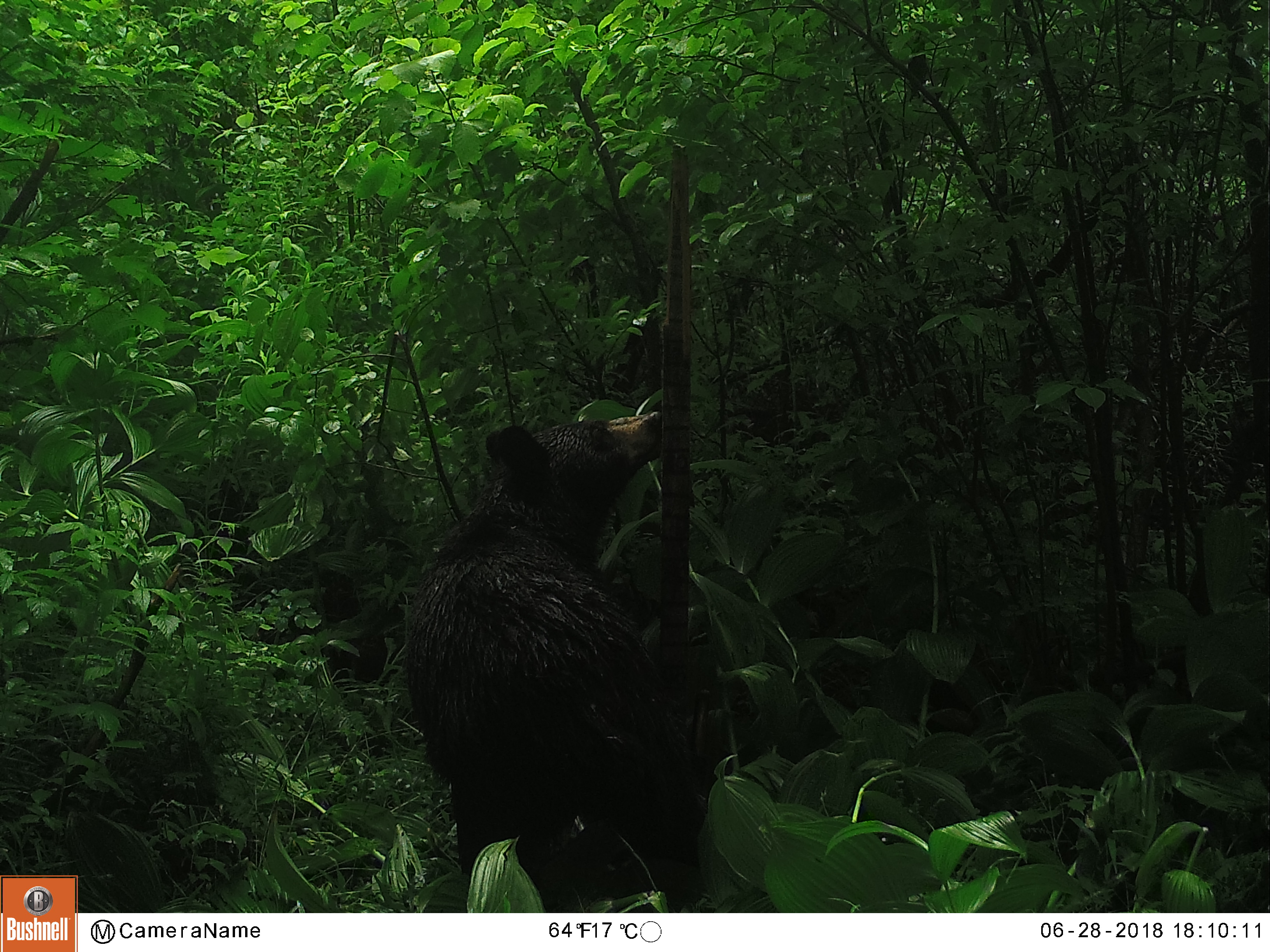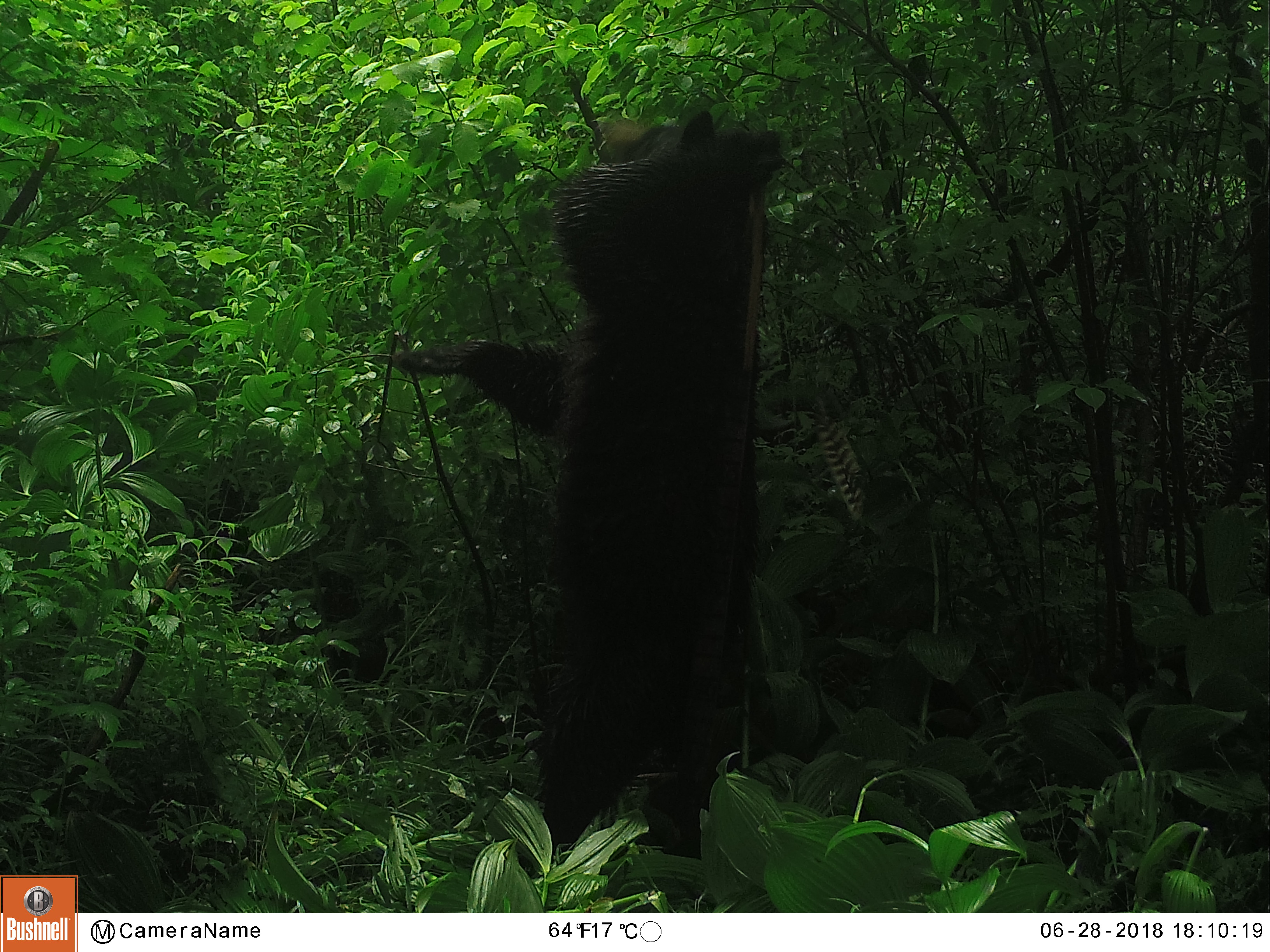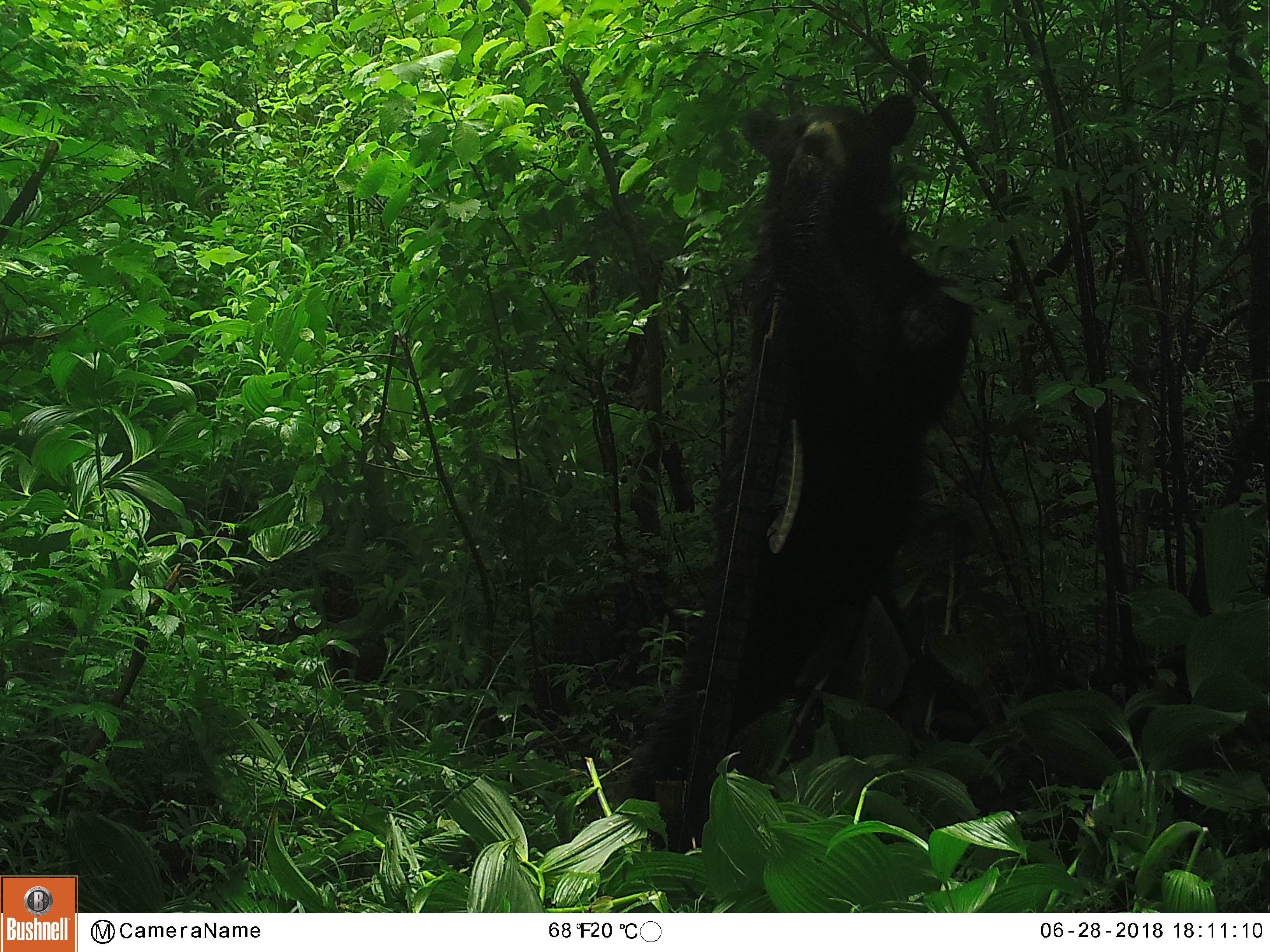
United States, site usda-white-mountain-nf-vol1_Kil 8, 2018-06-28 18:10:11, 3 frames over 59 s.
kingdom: Animalia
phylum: Chordata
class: Mammalia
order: Carnivora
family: Ursidae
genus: Ursus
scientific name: Ursus americanus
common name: black bear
Black bear (Ursus americanus).